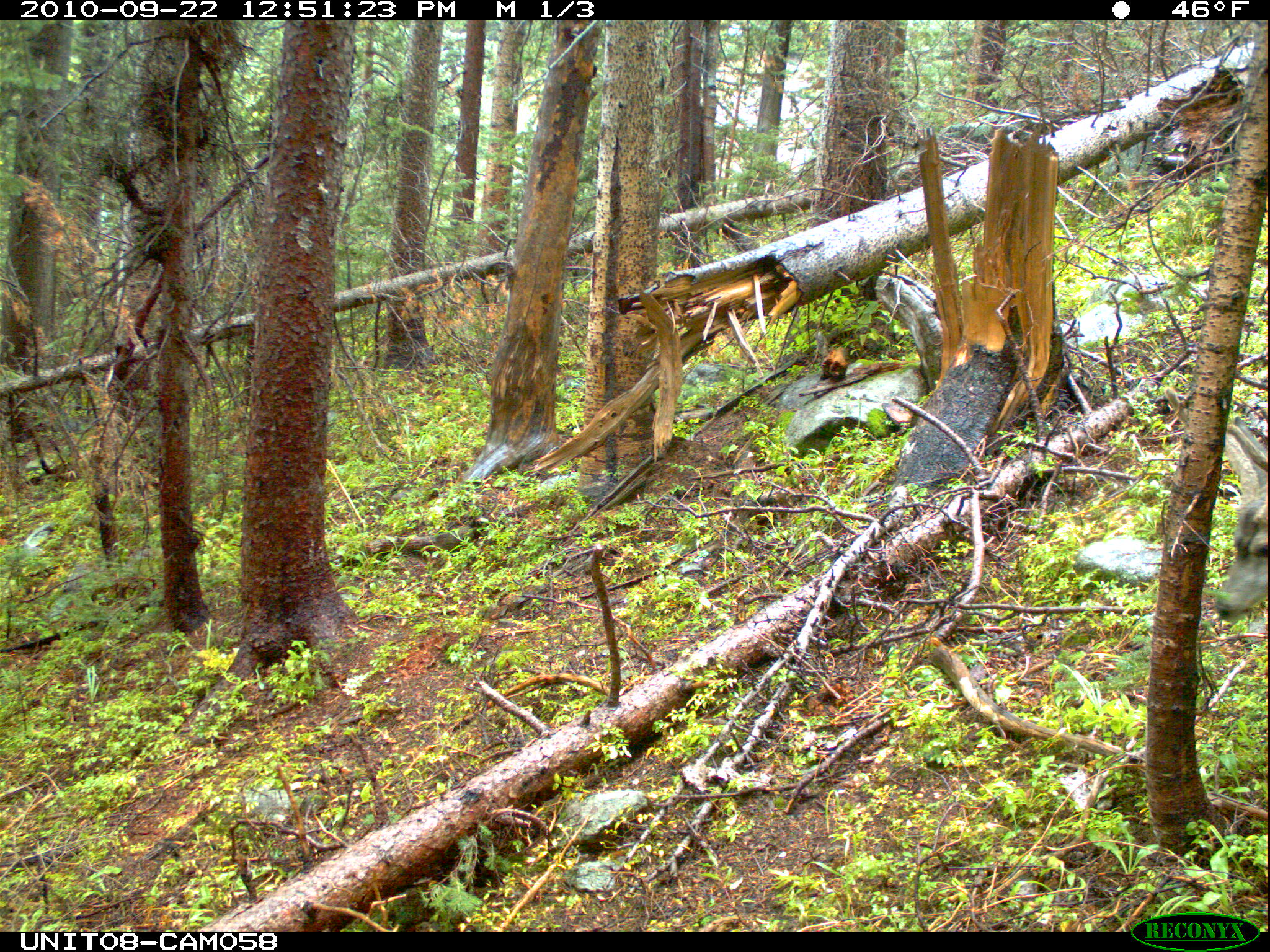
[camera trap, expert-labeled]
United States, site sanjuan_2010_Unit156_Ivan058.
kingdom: Animalia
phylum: Chordata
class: Mammalia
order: Artiodactyla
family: Cervidae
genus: Odocoileus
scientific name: Odocoileus hemionus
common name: mule deer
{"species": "Odocoileus hemionus (mule deer)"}